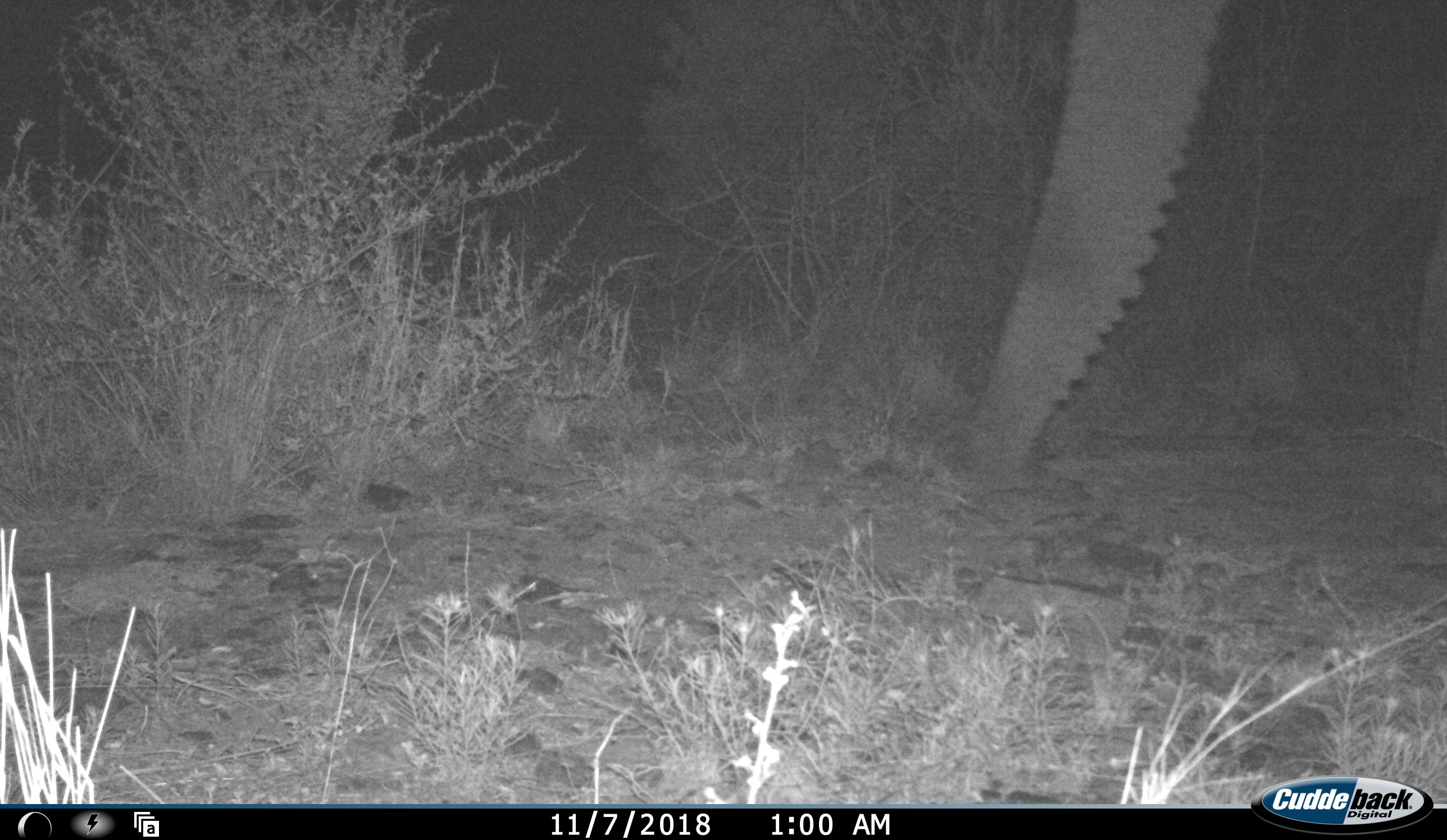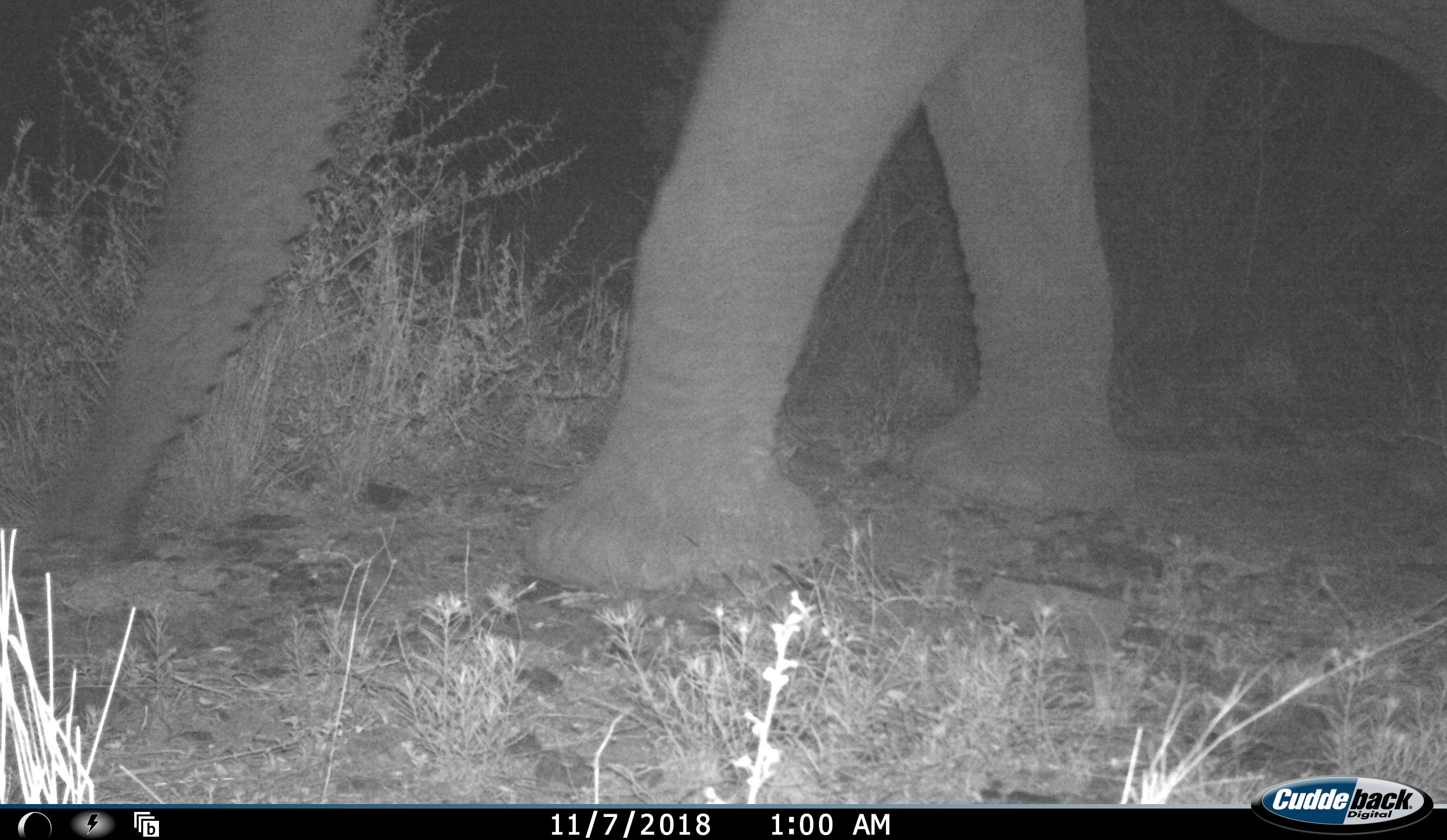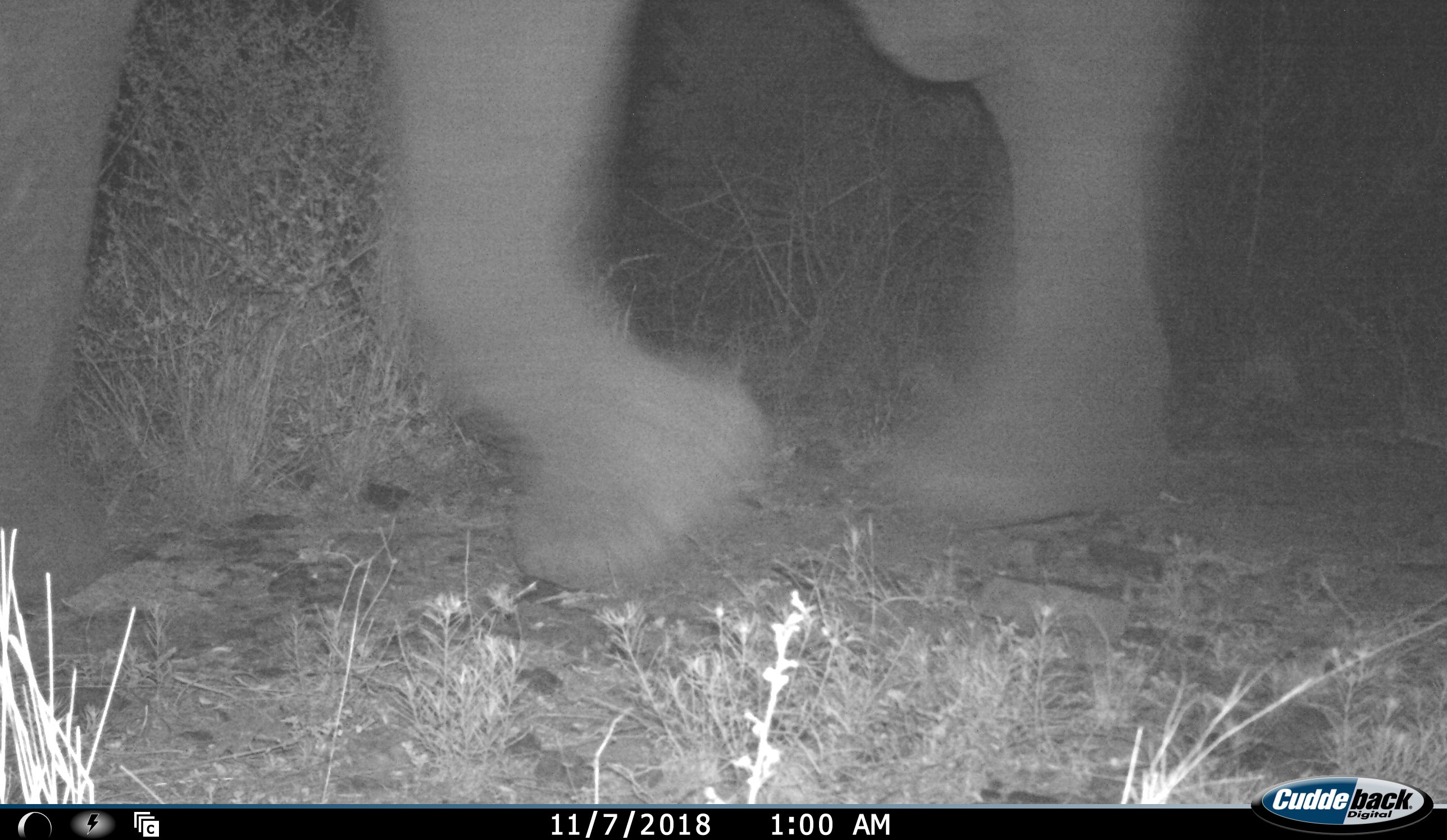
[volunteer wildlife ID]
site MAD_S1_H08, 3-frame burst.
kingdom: Animalia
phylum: Chordata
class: Mammalia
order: Proboscidea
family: Elephantidae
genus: Loxodonta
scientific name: Loxodonta africana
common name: african bush elephant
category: elephant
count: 1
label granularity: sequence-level